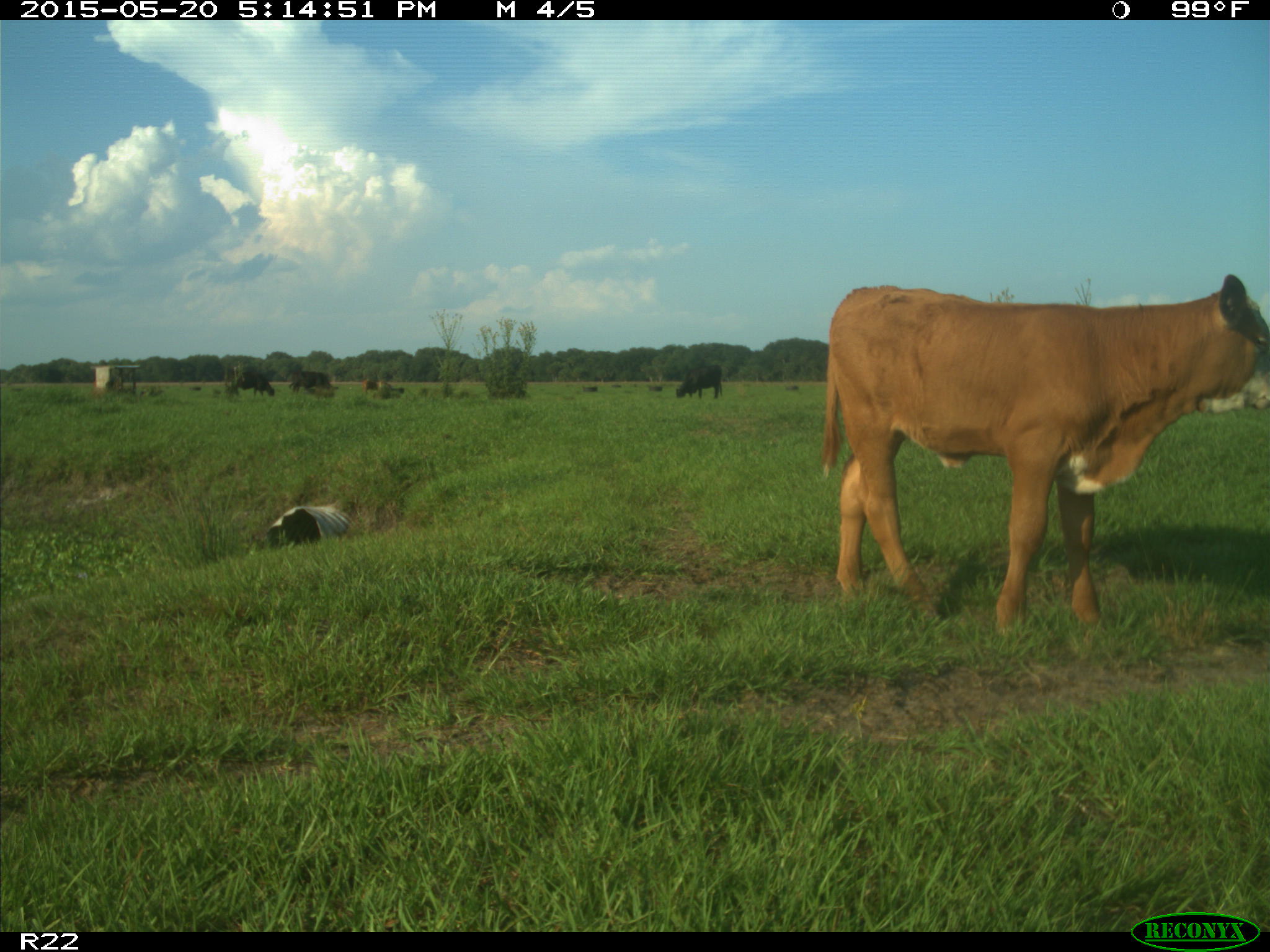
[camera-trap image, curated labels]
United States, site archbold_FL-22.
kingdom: Animalia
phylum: Chordata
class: Mammalia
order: Artiodactyla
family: Bovidae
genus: Bos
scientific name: Bos taurus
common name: domestic cow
Bos taurus (domestic cow).